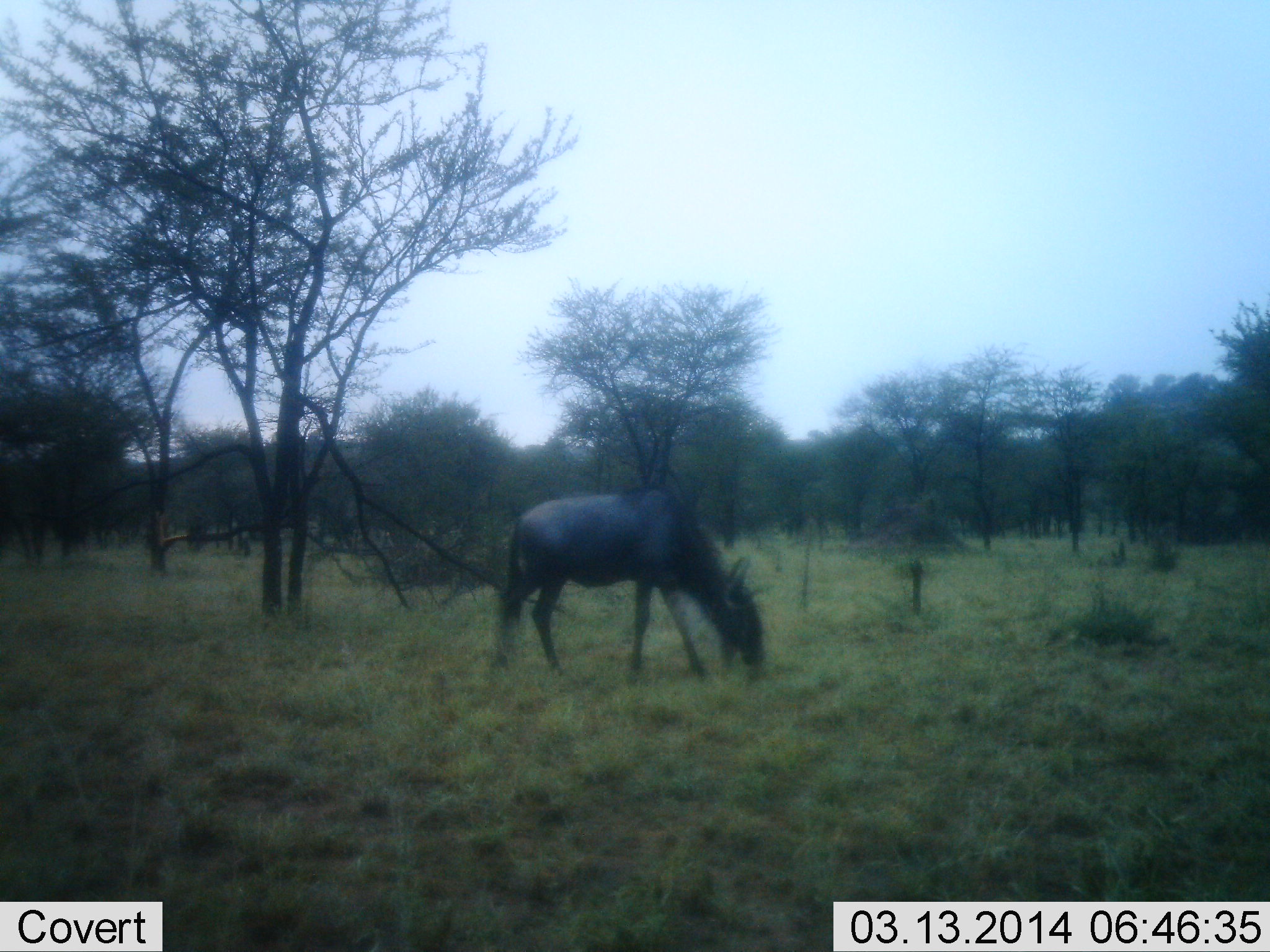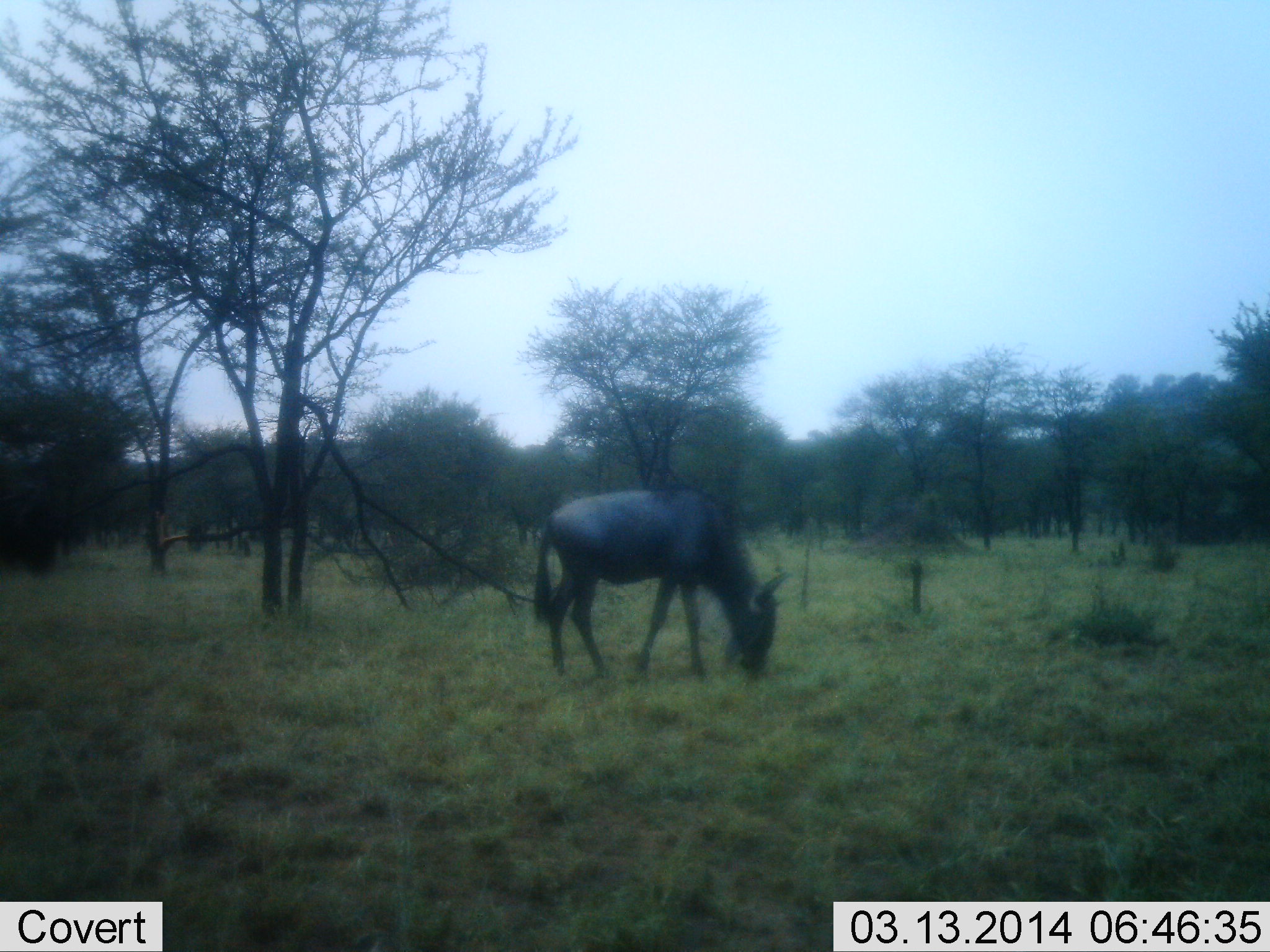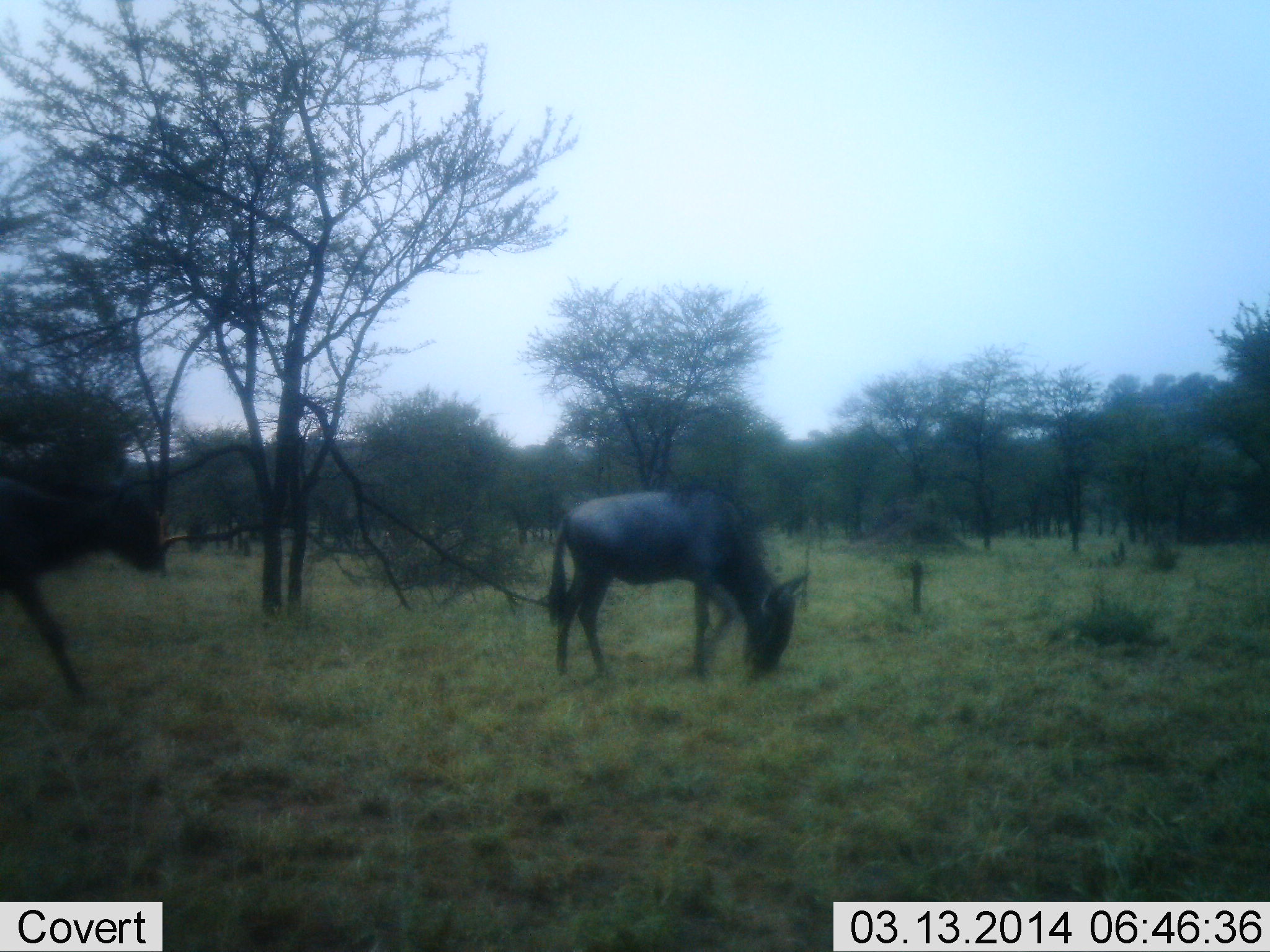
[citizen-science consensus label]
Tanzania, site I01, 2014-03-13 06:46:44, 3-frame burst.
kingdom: Animalia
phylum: Chordata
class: Mammalia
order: Artiodactyla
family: Bovidae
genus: Connochaetes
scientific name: Connochaetes taurinus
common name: blue wildebeest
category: wildebeest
Wildebeest (blue wildebeest) (Connochaetes taurinus), count 2. Behavior (volunteer vote fractions): standing 40%, resting 0%, moving 50%, interacting 0%. Young present (vote fraction): 0%. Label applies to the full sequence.